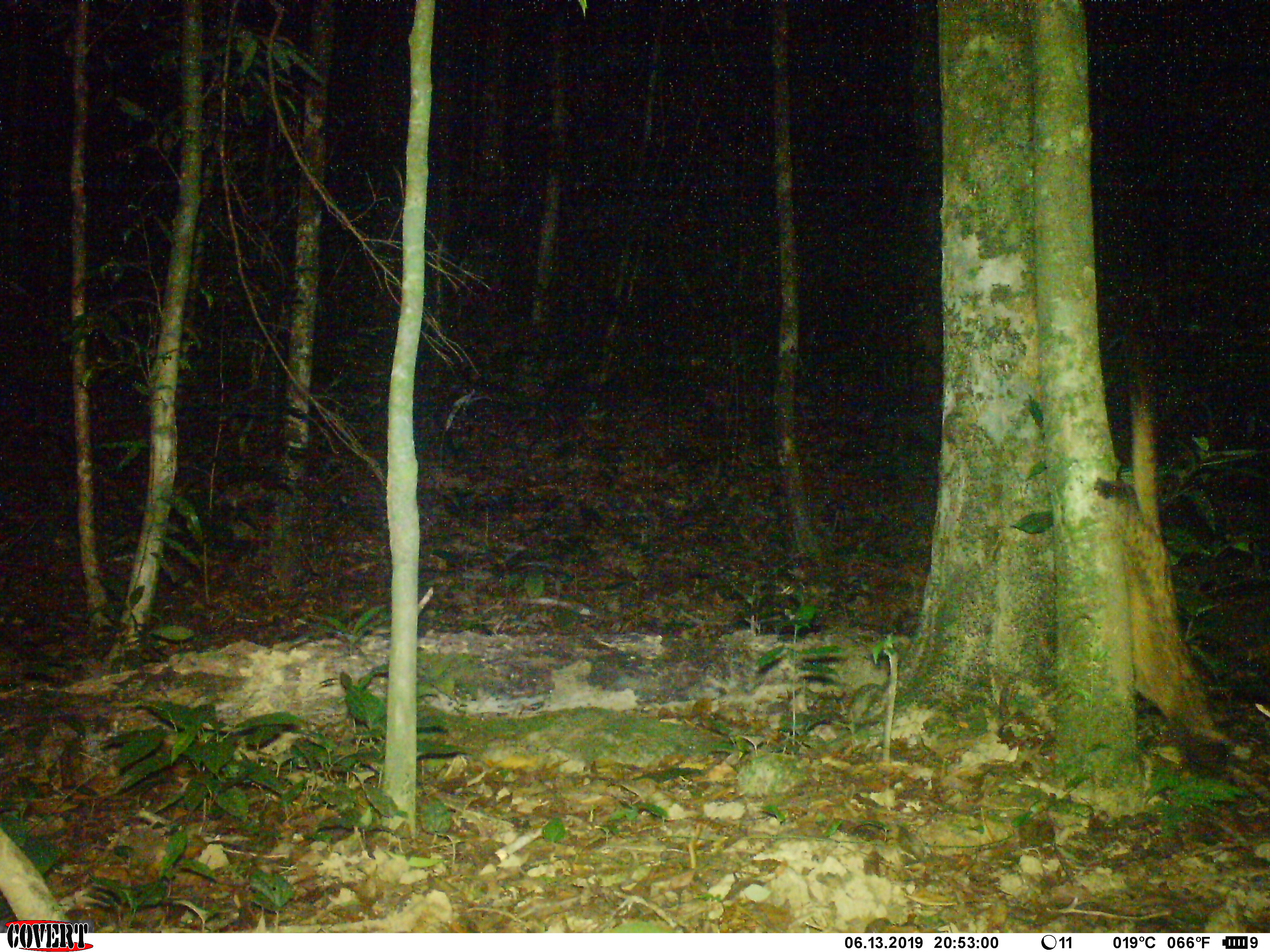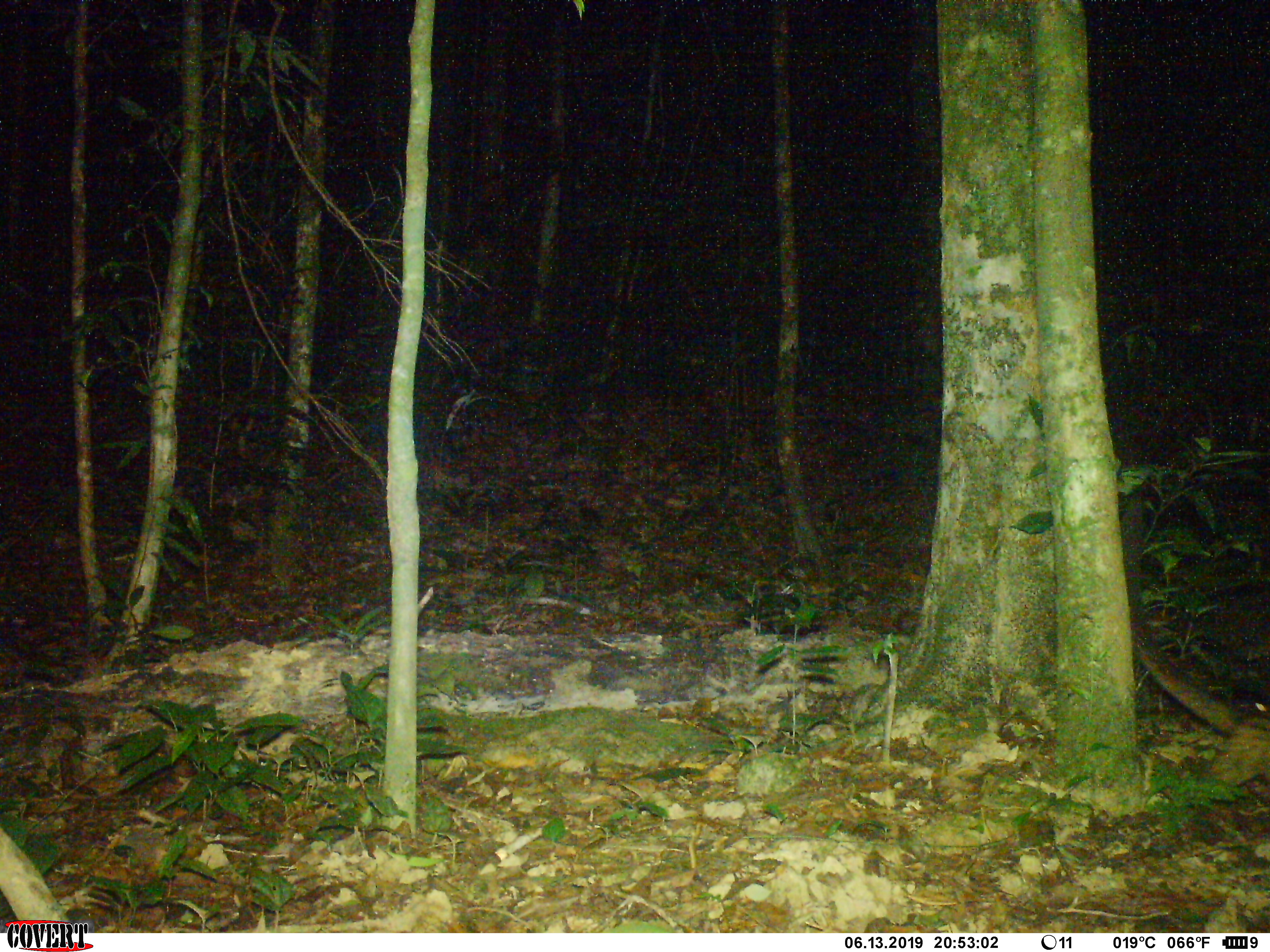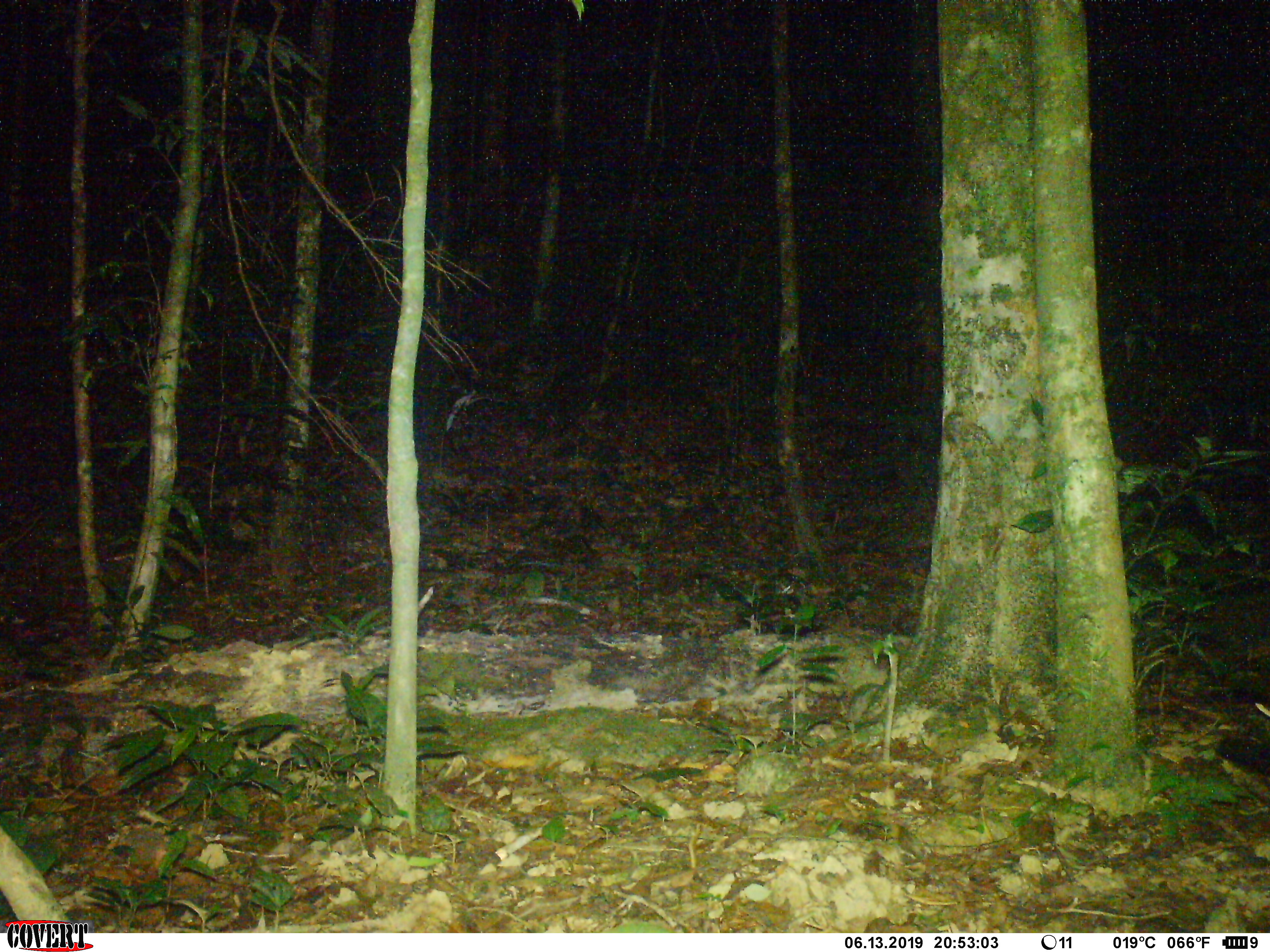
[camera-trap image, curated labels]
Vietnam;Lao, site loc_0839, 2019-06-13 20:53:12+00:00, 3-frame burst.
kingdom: Animalia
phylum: Chordata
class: Mammalia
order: Carnivora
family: Viverridae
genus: Paradoxurus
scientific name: Paradoxurus hermaphroditus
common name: common palm civet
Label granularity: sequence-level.